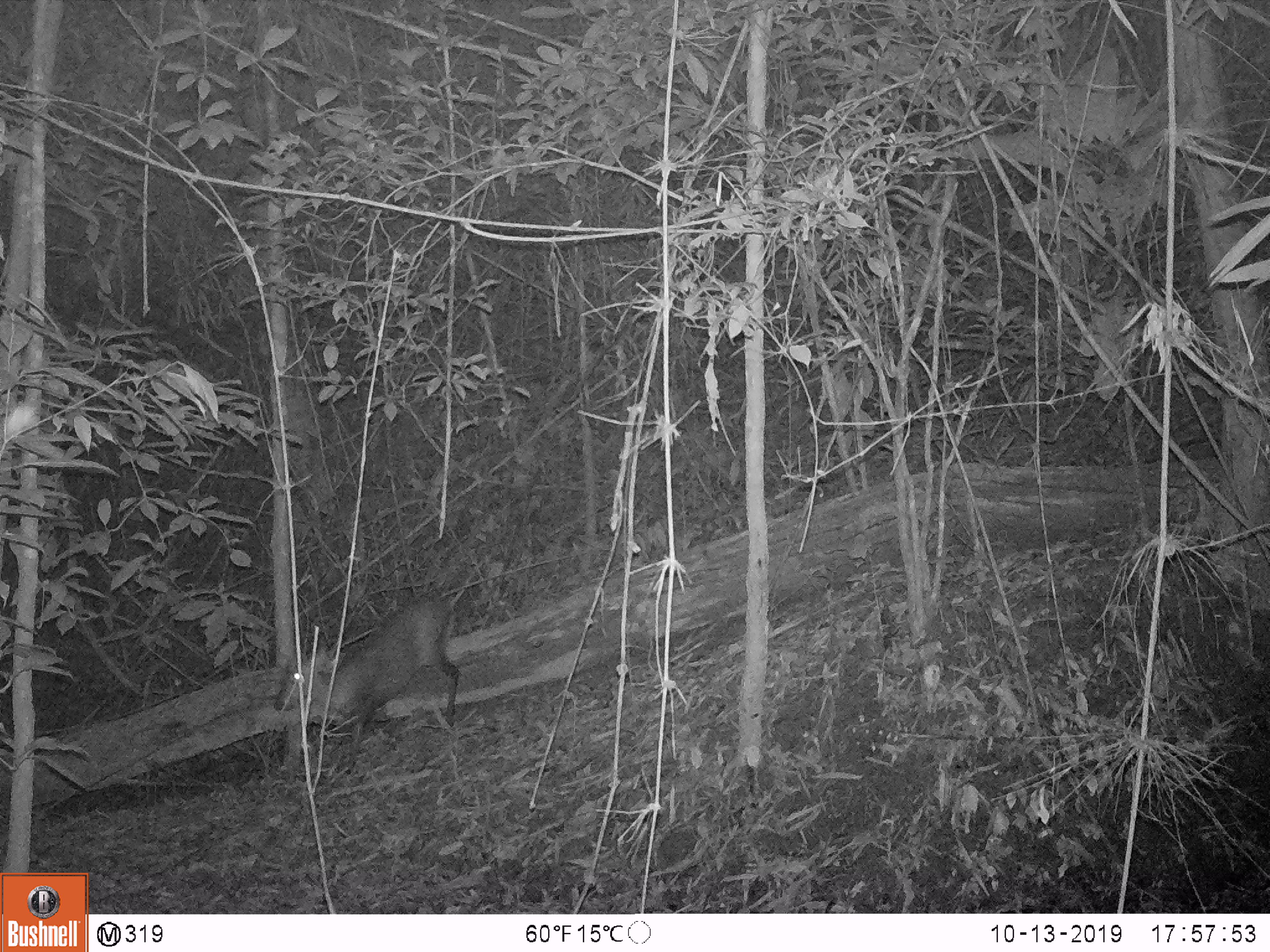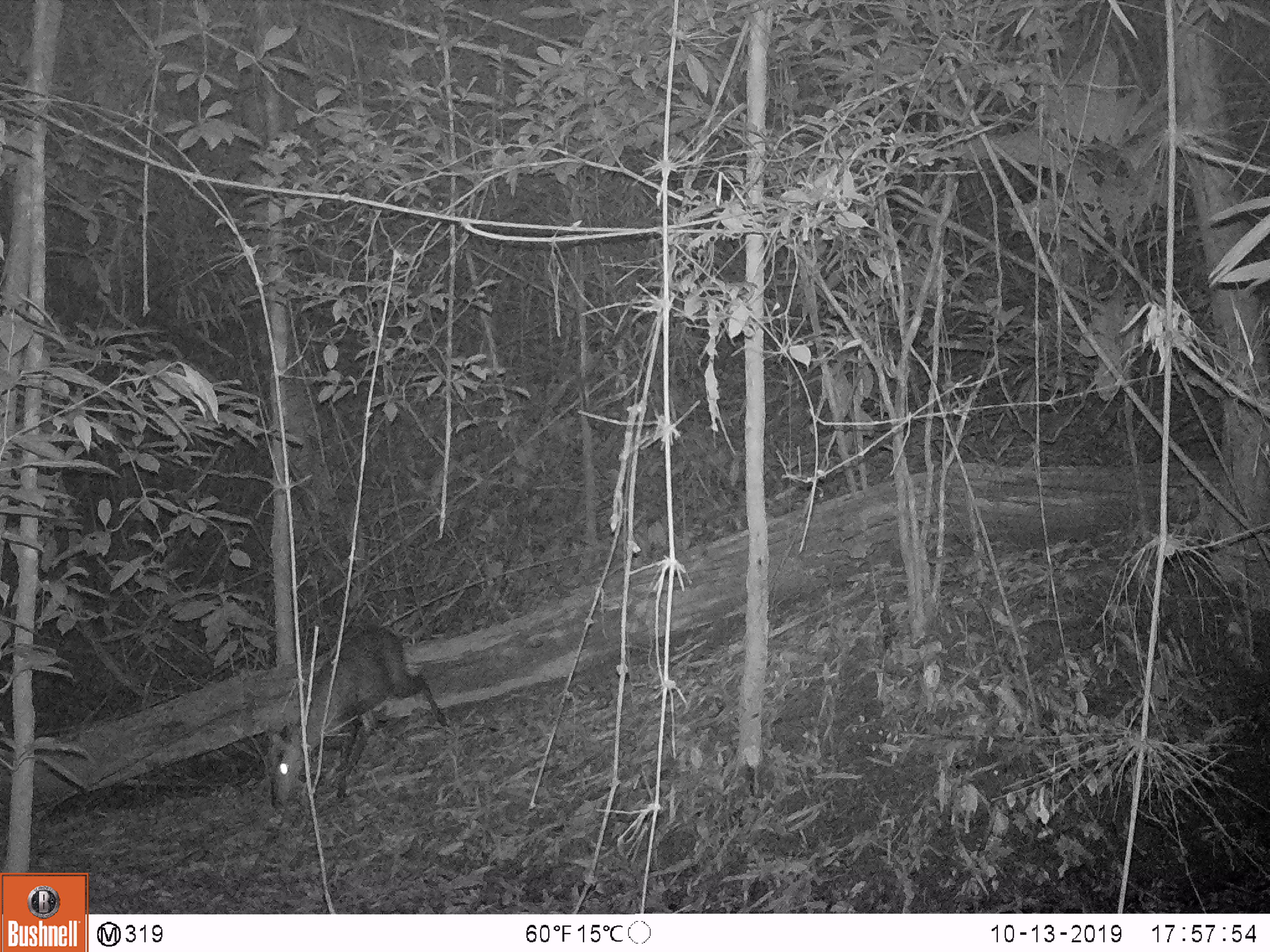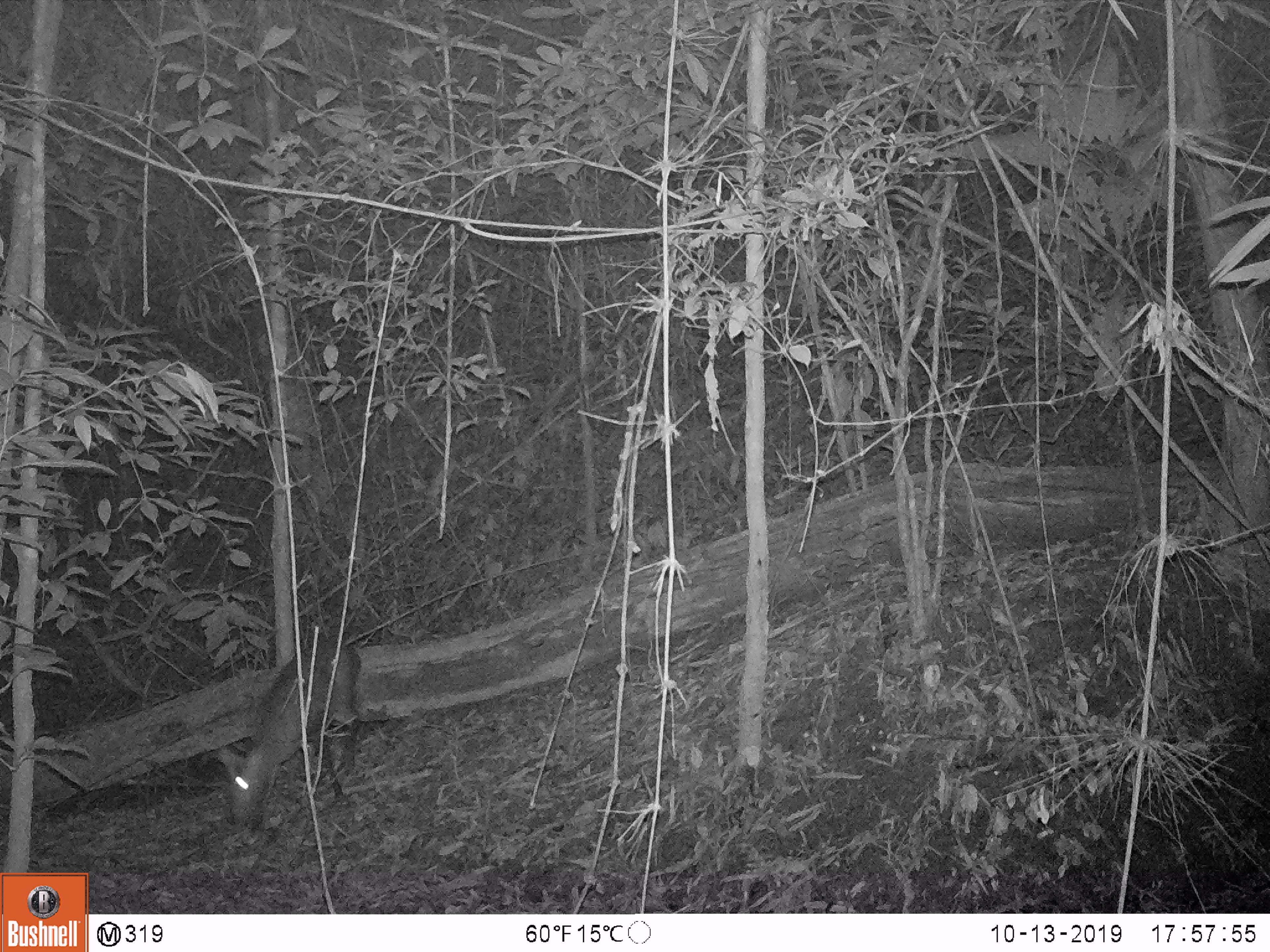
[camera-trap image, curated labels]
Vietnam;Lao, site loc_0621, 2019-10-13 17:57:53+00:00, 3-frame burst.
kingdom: Animalia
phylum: Chordata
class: Mammalia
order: Artiodactyla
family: Cervidae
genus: Muntiacus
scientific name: Muntiacus muntjak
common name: red muntjac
Red muntjac (Muntiacus muntjak). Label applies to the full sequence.